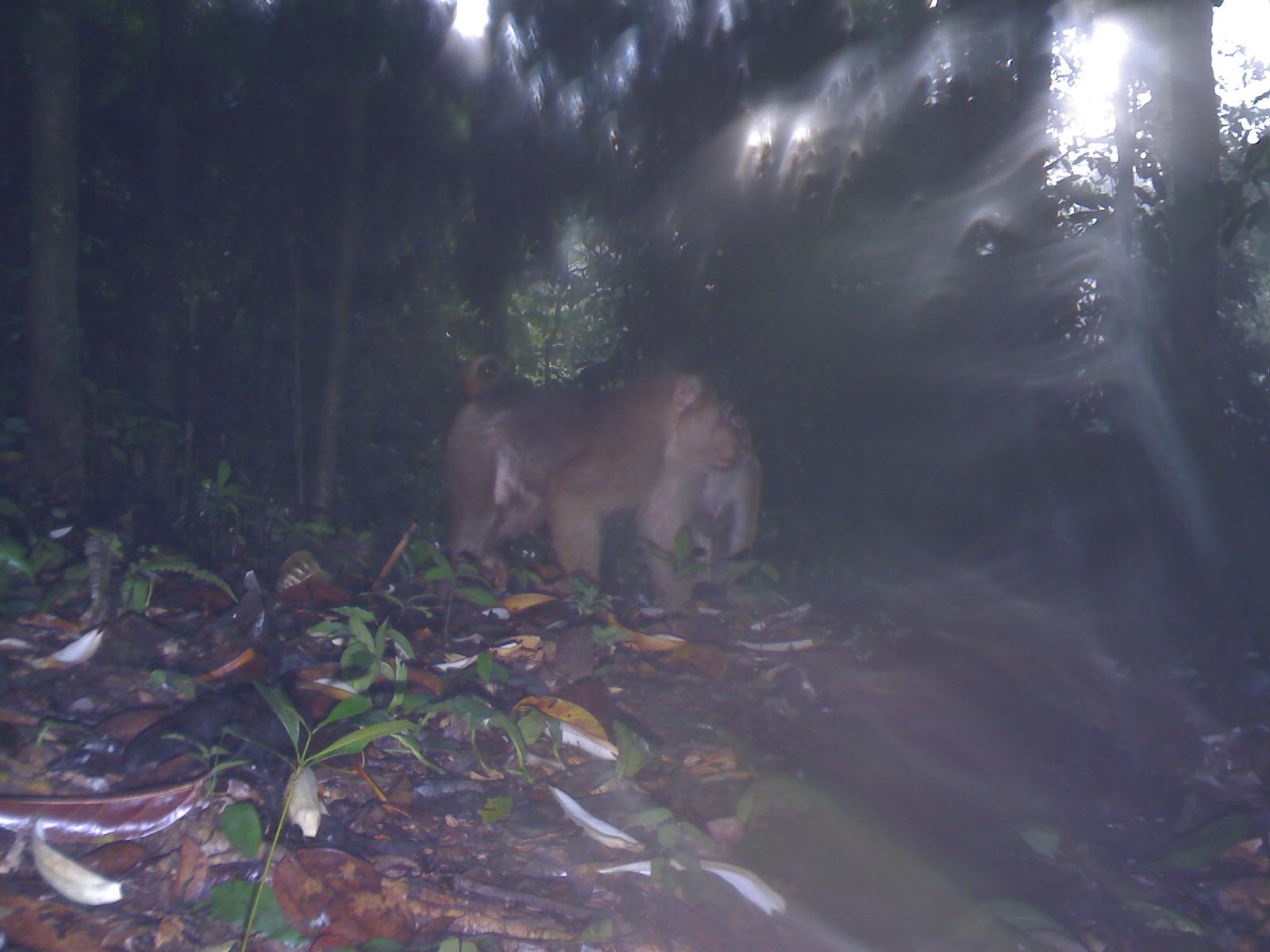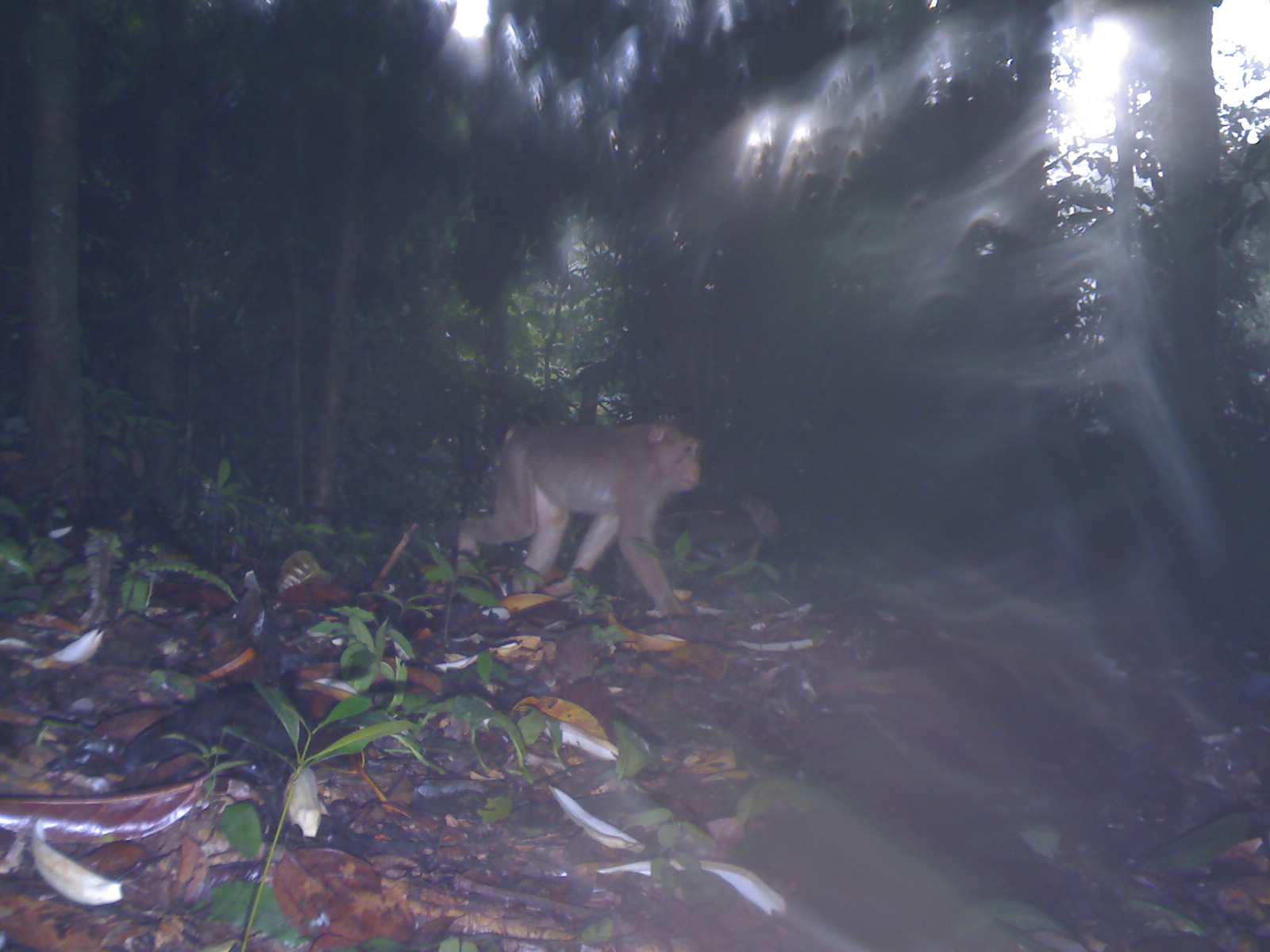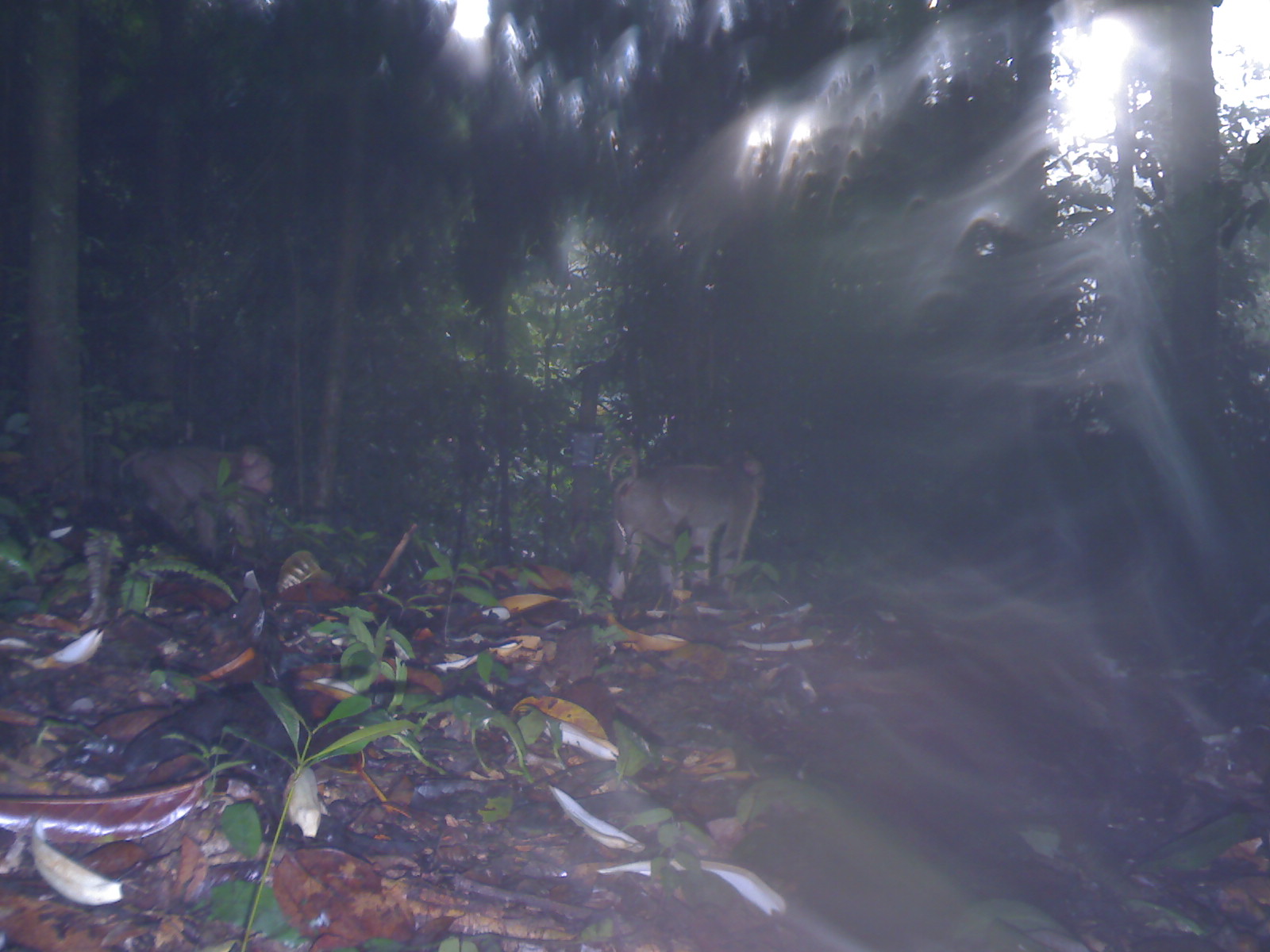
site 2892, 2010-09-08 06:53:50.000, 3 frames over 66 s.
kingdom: Animalia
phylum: Chordata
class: Mammalia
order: Primates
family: Cercopithecidae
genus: Macaca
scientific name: Macaca nemestrina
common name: southern pig-tailed macaque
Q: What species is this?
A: Macaca nemestrina (southern pig-tailed macaque).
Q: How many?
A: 2.